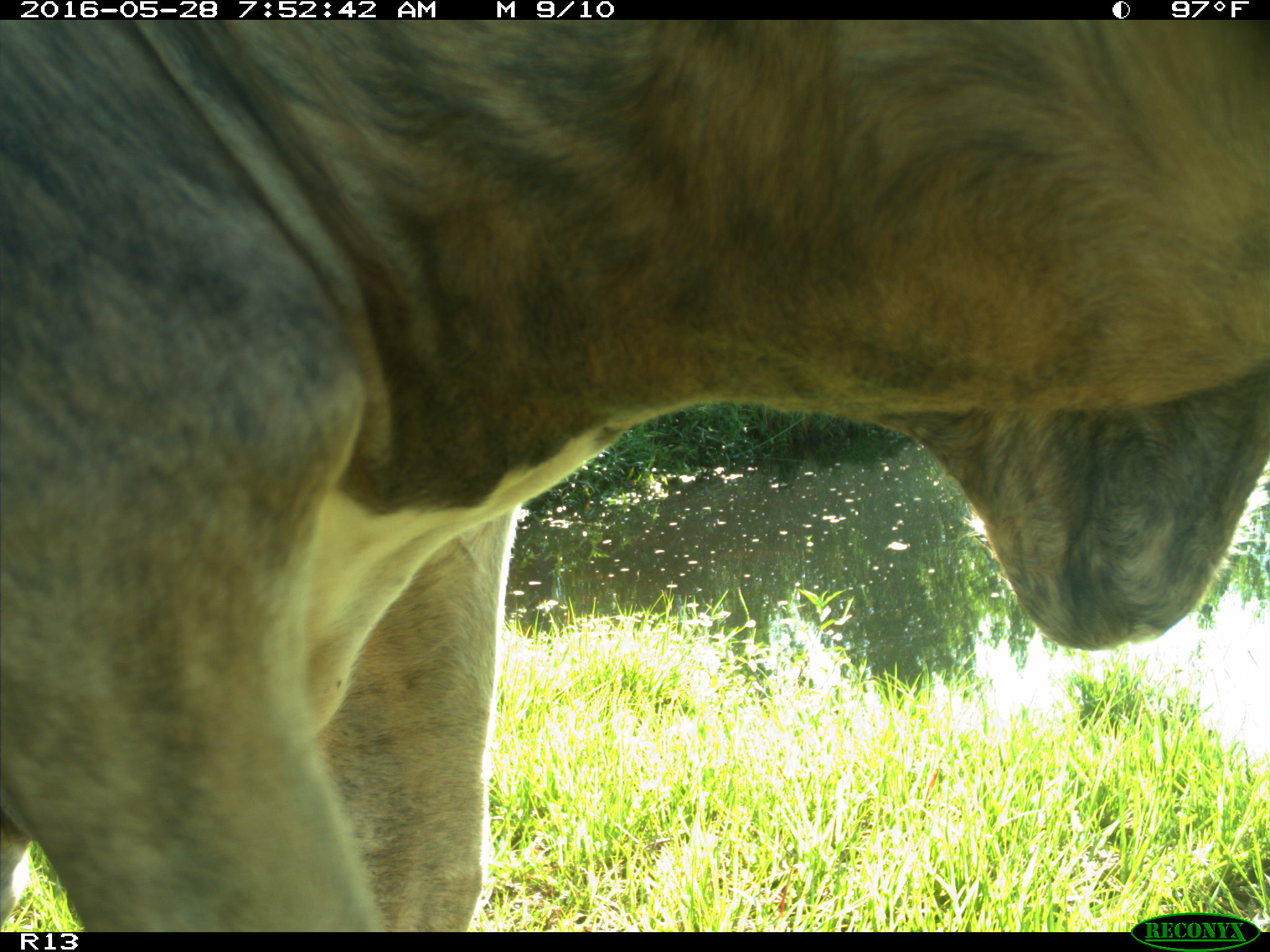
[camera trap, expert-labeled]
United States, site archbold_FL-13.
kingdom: Animalia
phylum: Chordata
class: Mammalia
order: Artiodactyla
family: Bovidae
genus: Bos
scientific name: Bos taurus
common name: domestic cow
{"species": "Bos taurus (domestic cow)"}